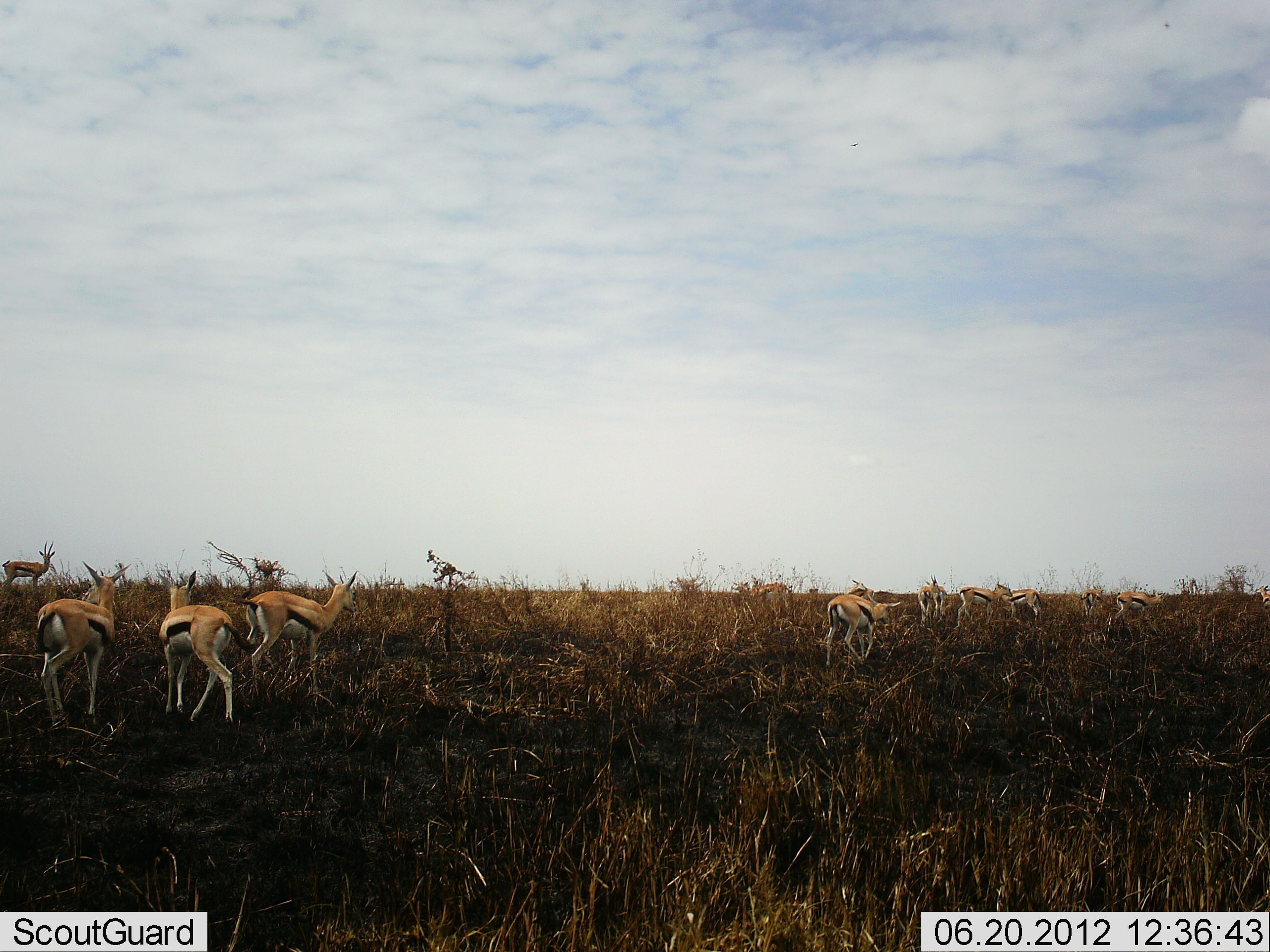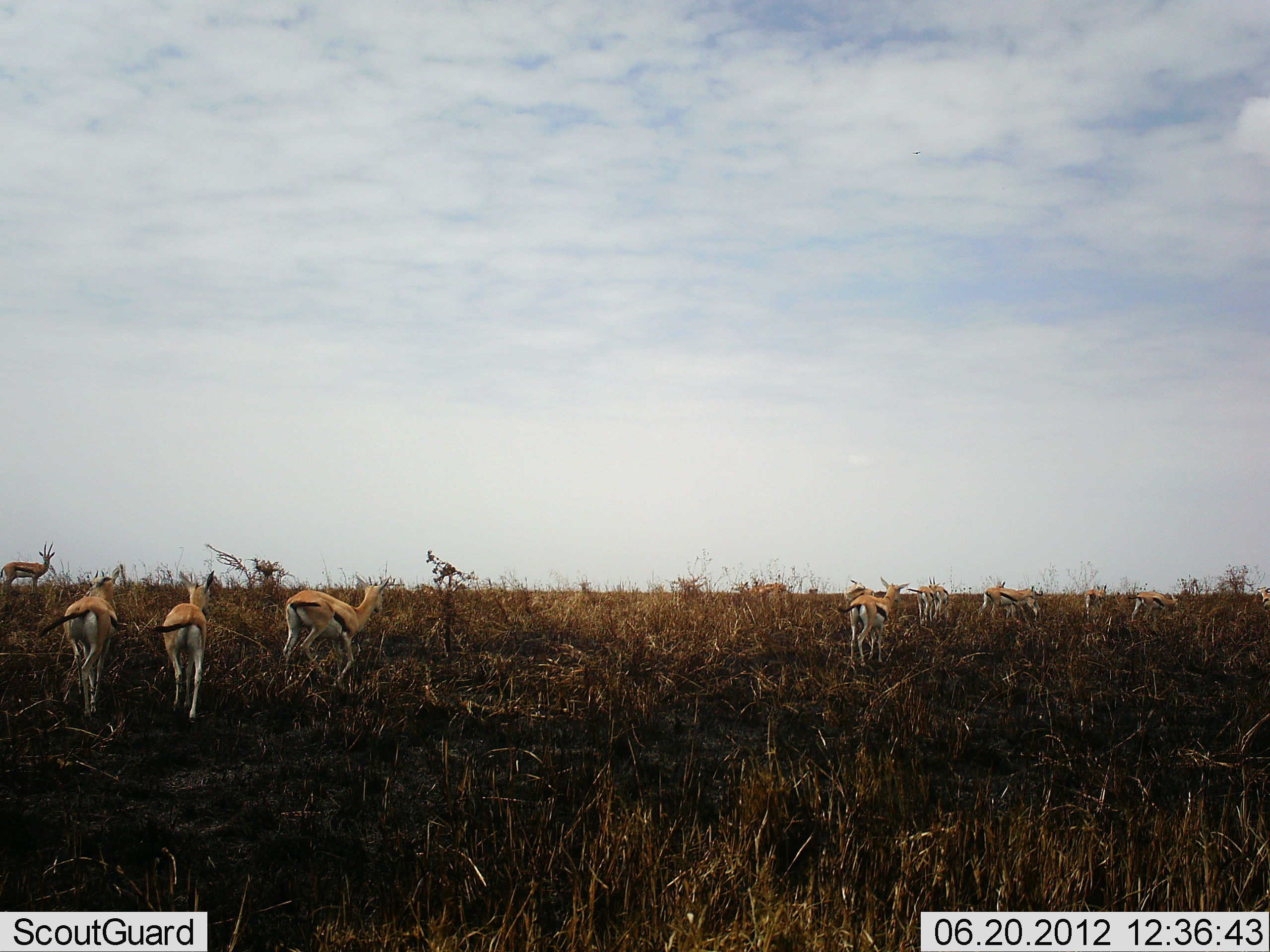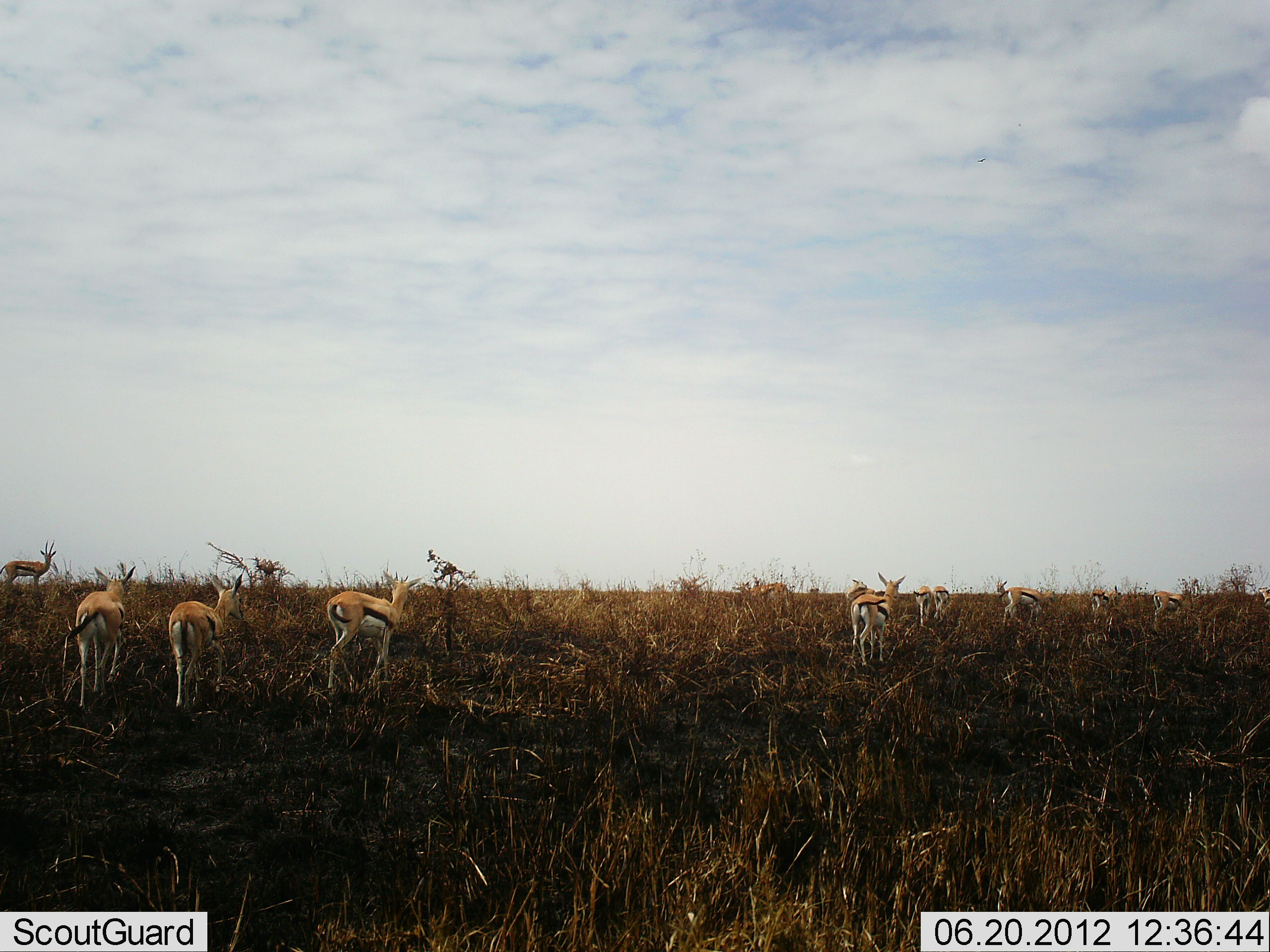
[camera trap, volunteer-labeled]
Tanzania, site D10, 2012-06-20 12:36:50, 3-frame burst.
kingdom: Animalia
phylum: Chordata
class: Mammalia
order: Artiodactyla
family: Bovidae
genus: Eudorcas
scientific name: Eudorcas thomsonii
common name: thomson's gazelle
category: gazellethomsons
Gazellethomsons (thomson's gazelle) (Eudorcas thomsonii), count 10. Behavior (volunteer vote fractions): standing 50%, resting 0%, moving 100%, interacting 0%. Young present (vote fraction): 0%. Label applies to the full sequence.